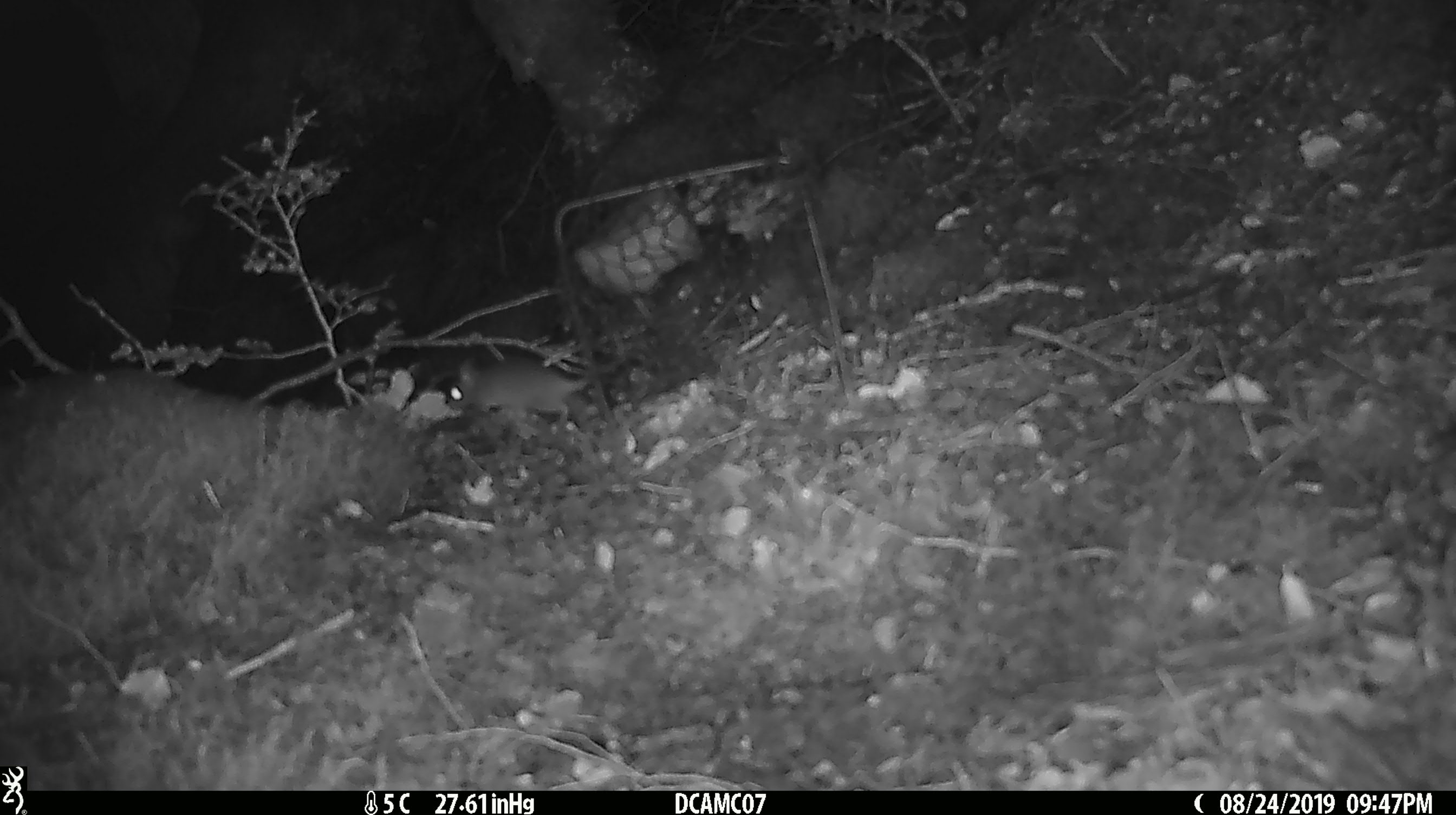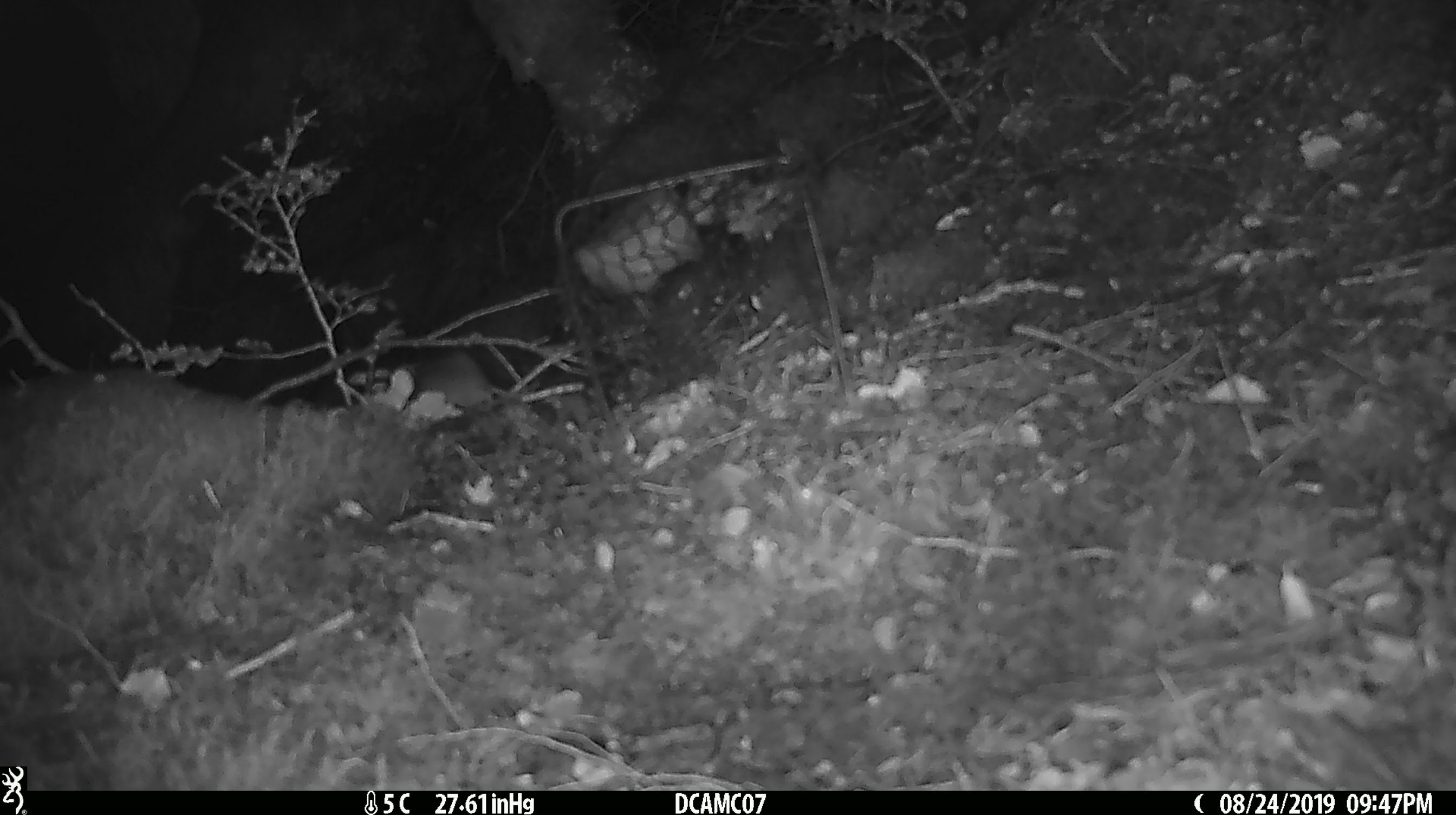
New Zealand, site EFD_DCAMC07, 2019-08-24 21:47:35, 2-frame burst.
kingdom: Animalia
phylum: Chordata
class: Mammalia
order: Rodentia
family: Muridae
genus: Mus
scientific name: Mus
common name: mouse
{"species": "mouse (Mus)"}